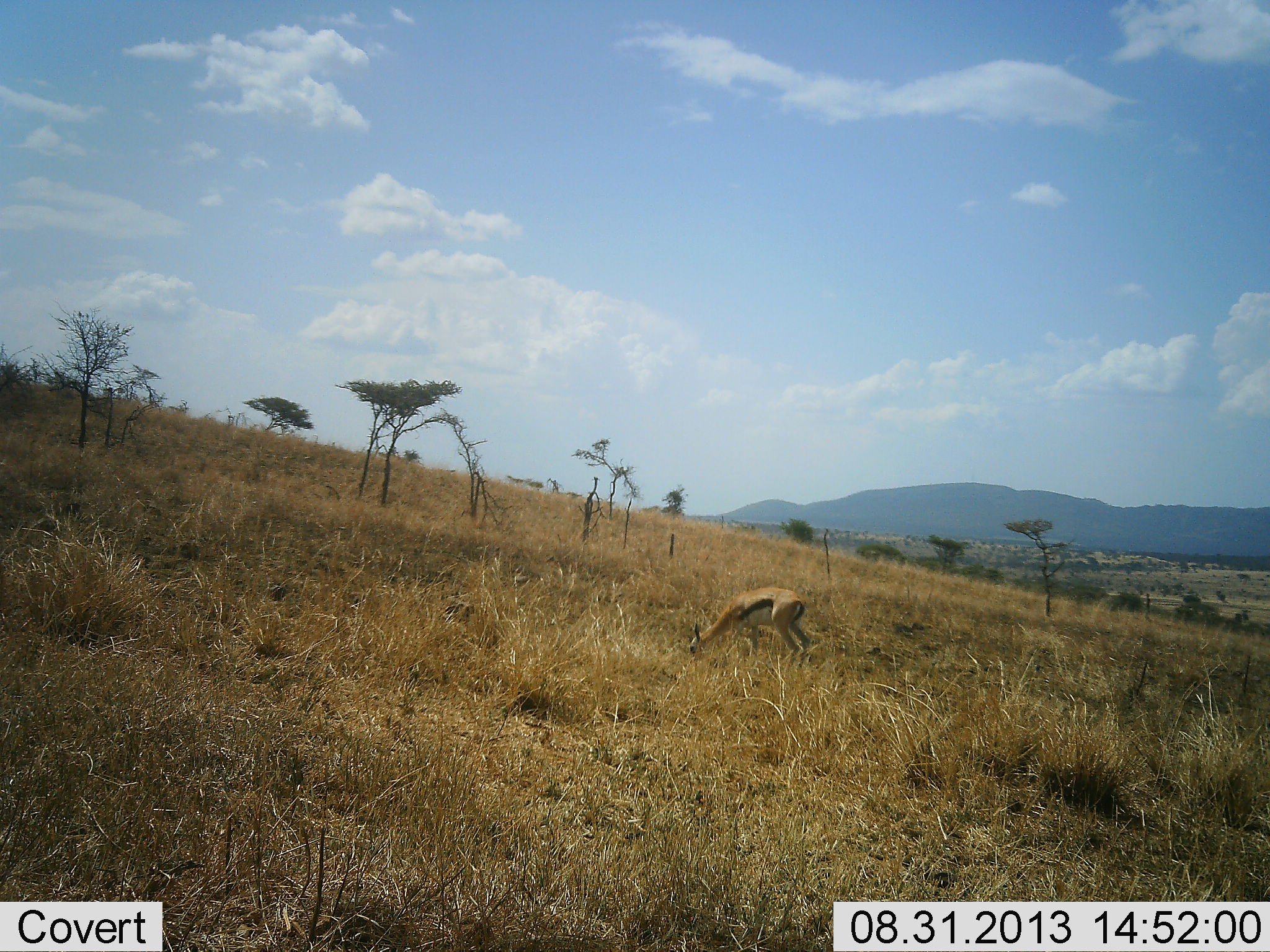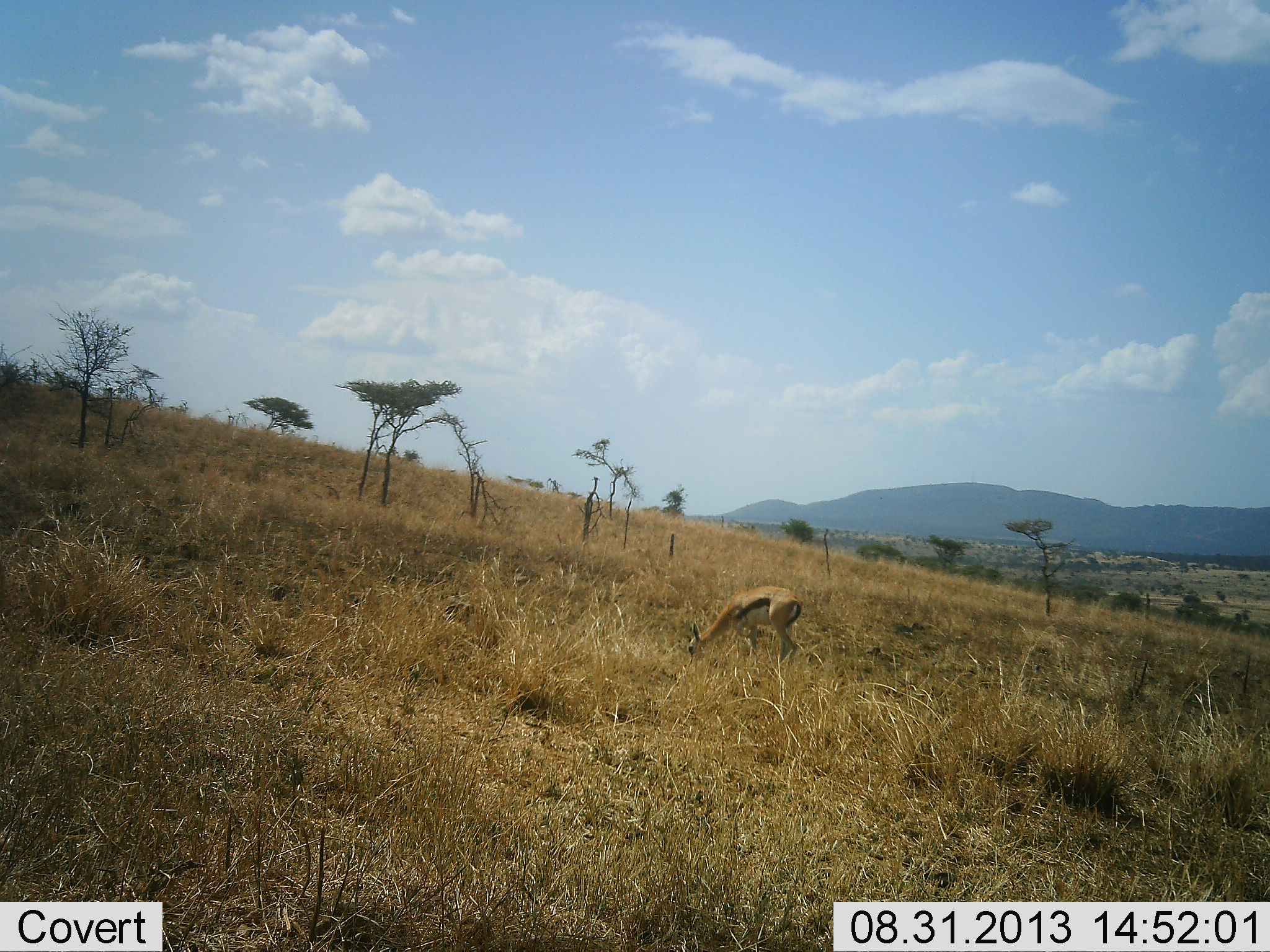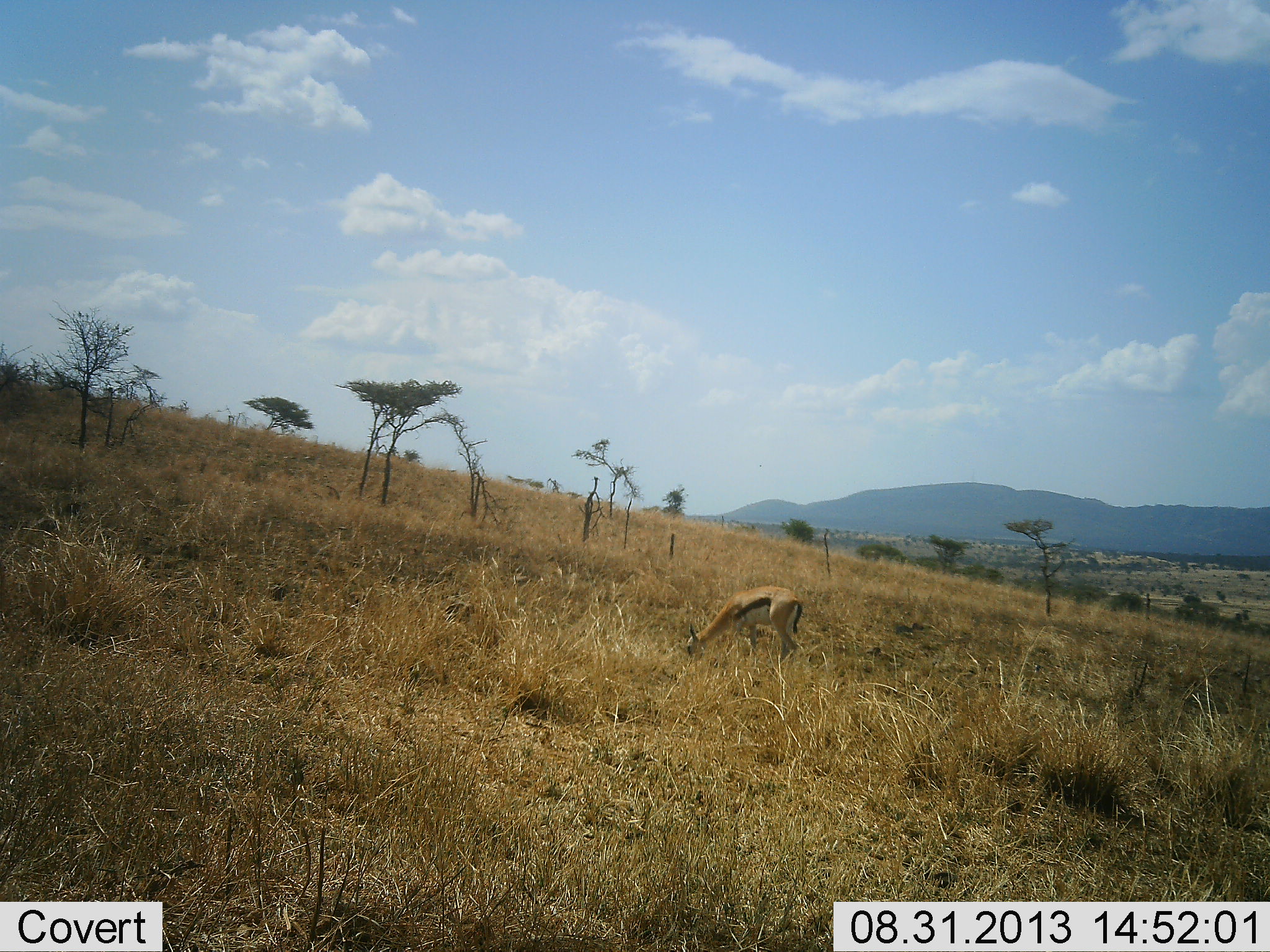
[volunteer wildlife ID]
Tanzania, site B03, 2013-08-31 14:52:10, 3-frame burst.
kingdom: Animalia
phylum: Chordata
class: Mammalia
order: Artiodactyla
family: Bovidae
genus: Eudorcas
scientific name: Eudorcas thomsonii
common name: thomson's gazelle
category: gazellethomsons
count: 1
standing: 15%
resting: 0%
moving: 0%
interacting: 0%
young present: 0%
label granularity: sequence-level